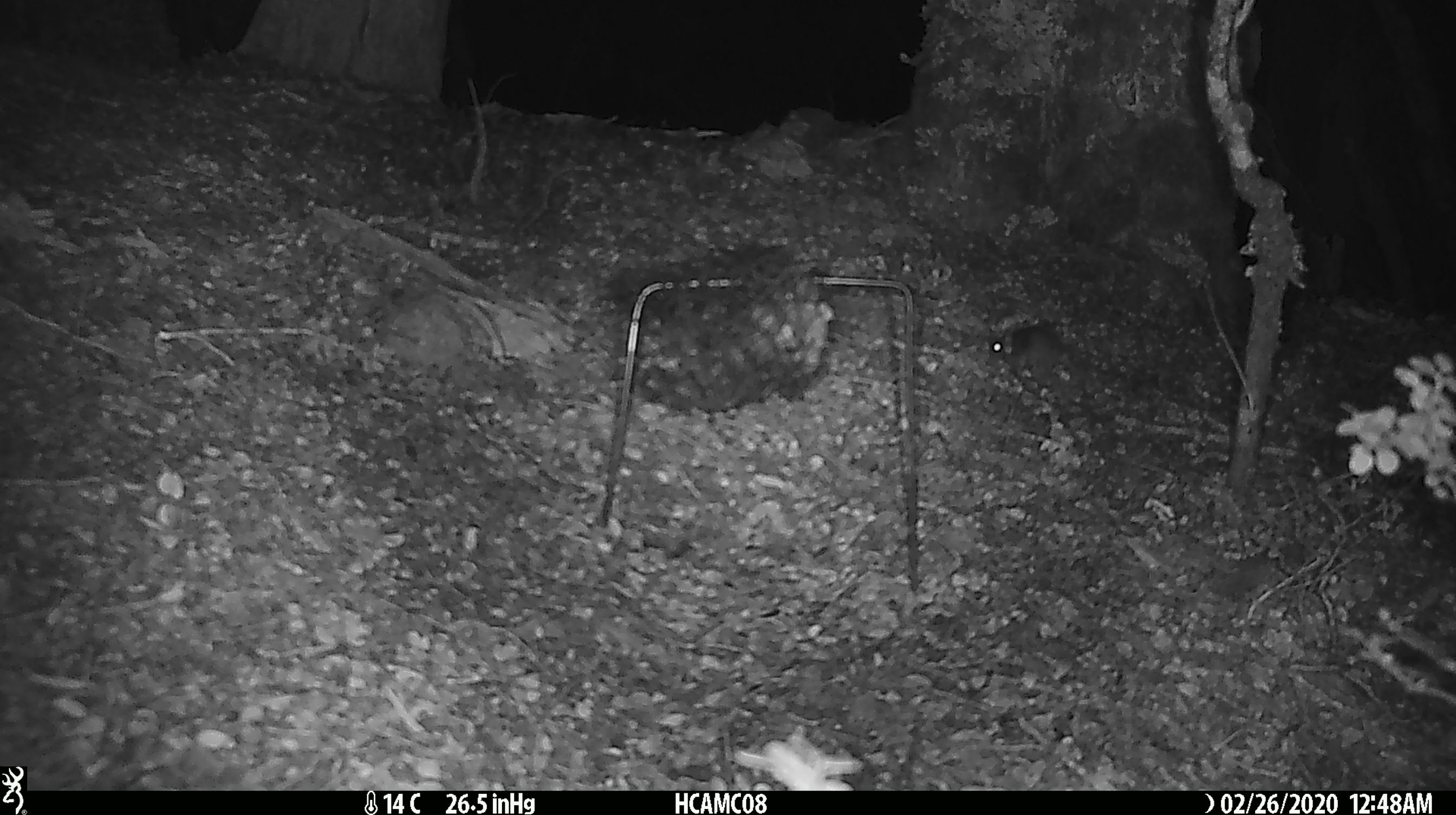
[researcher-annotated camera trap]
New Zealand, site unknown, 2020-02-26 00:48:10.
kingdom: Animalia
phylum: Chordata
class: Mammalia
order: Rodentia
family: Muridae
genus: Mus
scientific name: Mus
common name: mouse